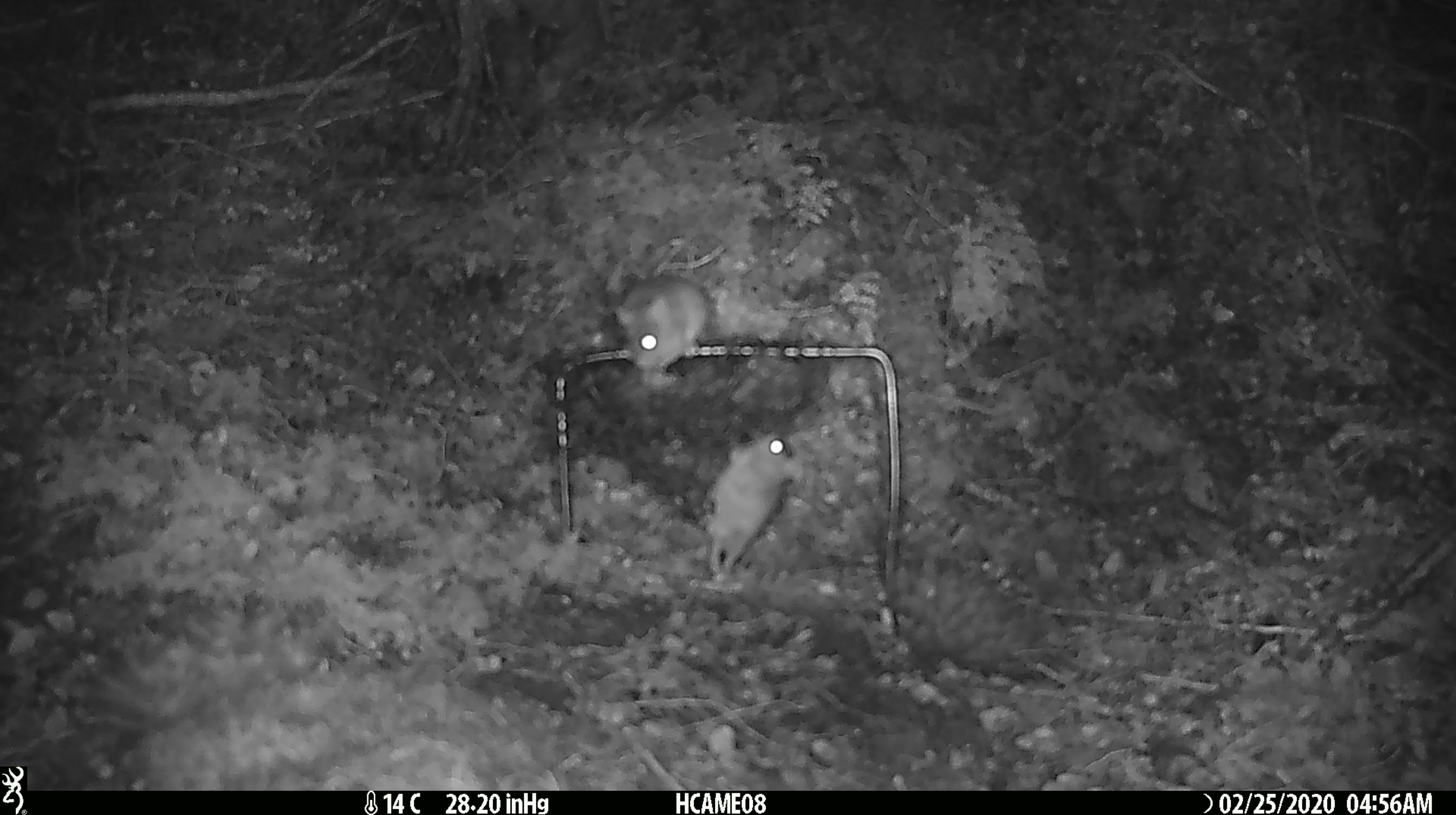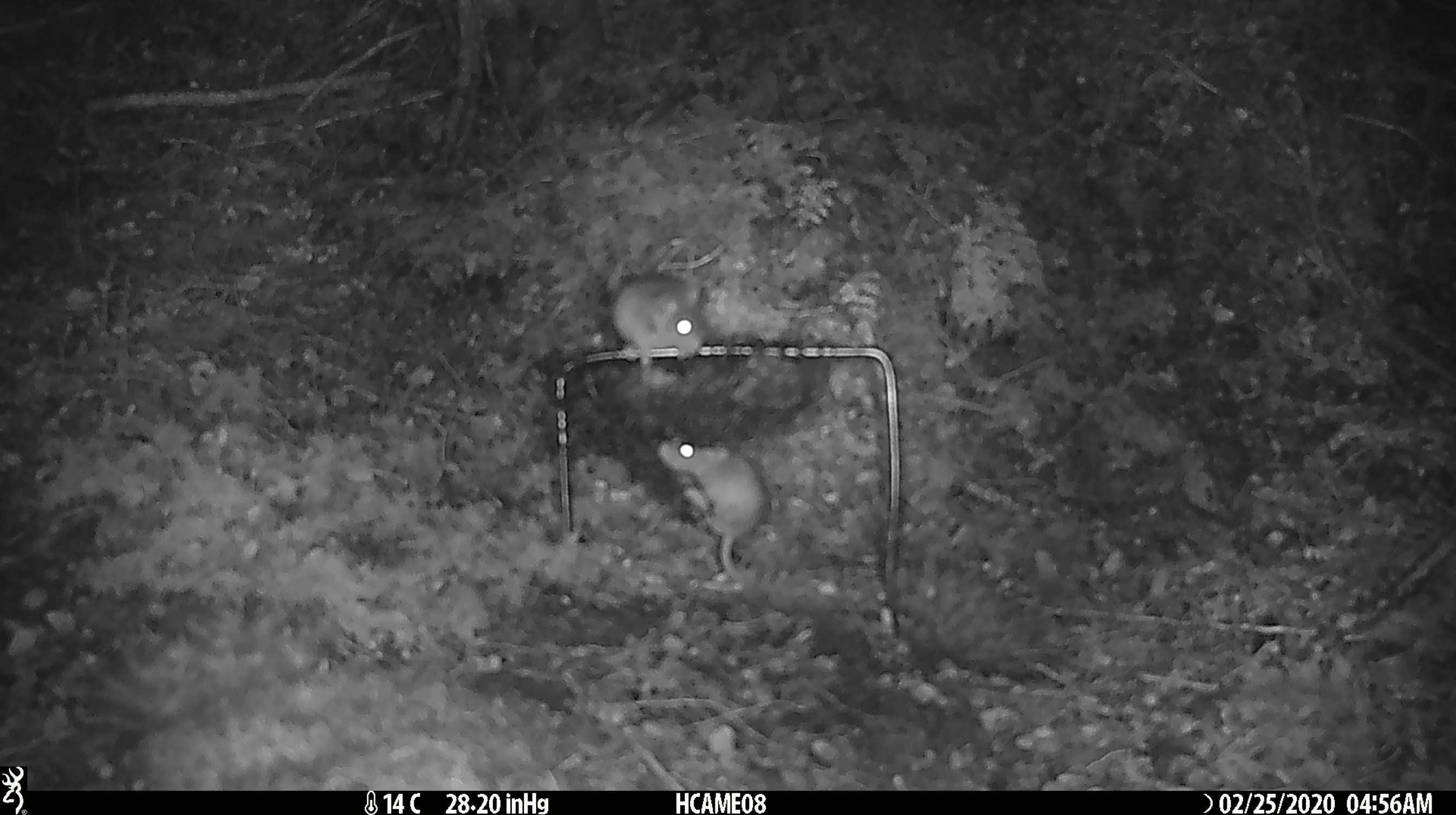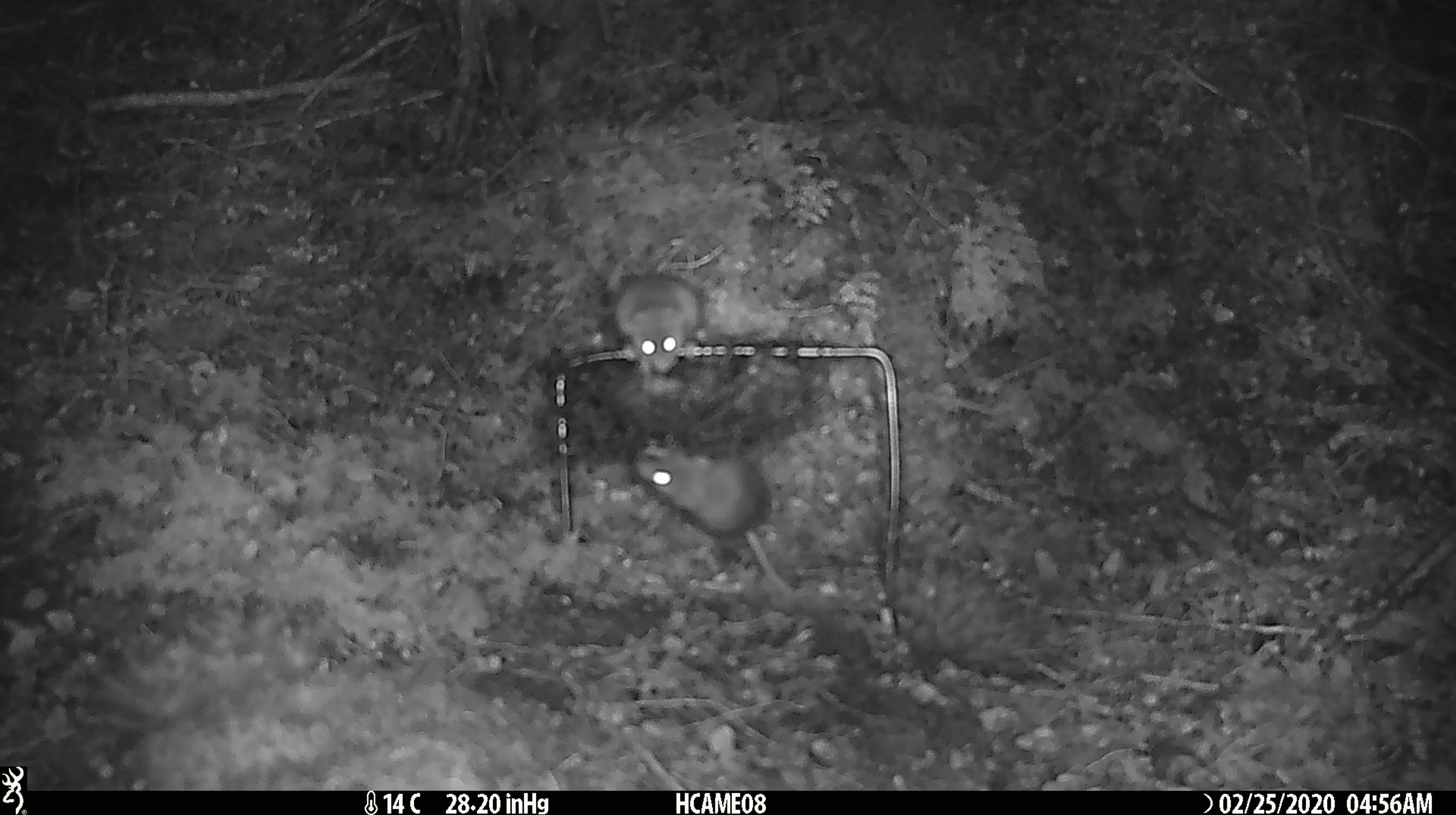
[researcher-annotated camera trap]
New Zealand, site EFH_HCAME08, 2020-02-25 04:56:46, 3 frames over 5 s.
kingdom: Animalia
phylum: Chordata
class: Mammalia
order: Rodentia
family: Muridae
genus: Mus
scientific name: Mus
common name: mouse